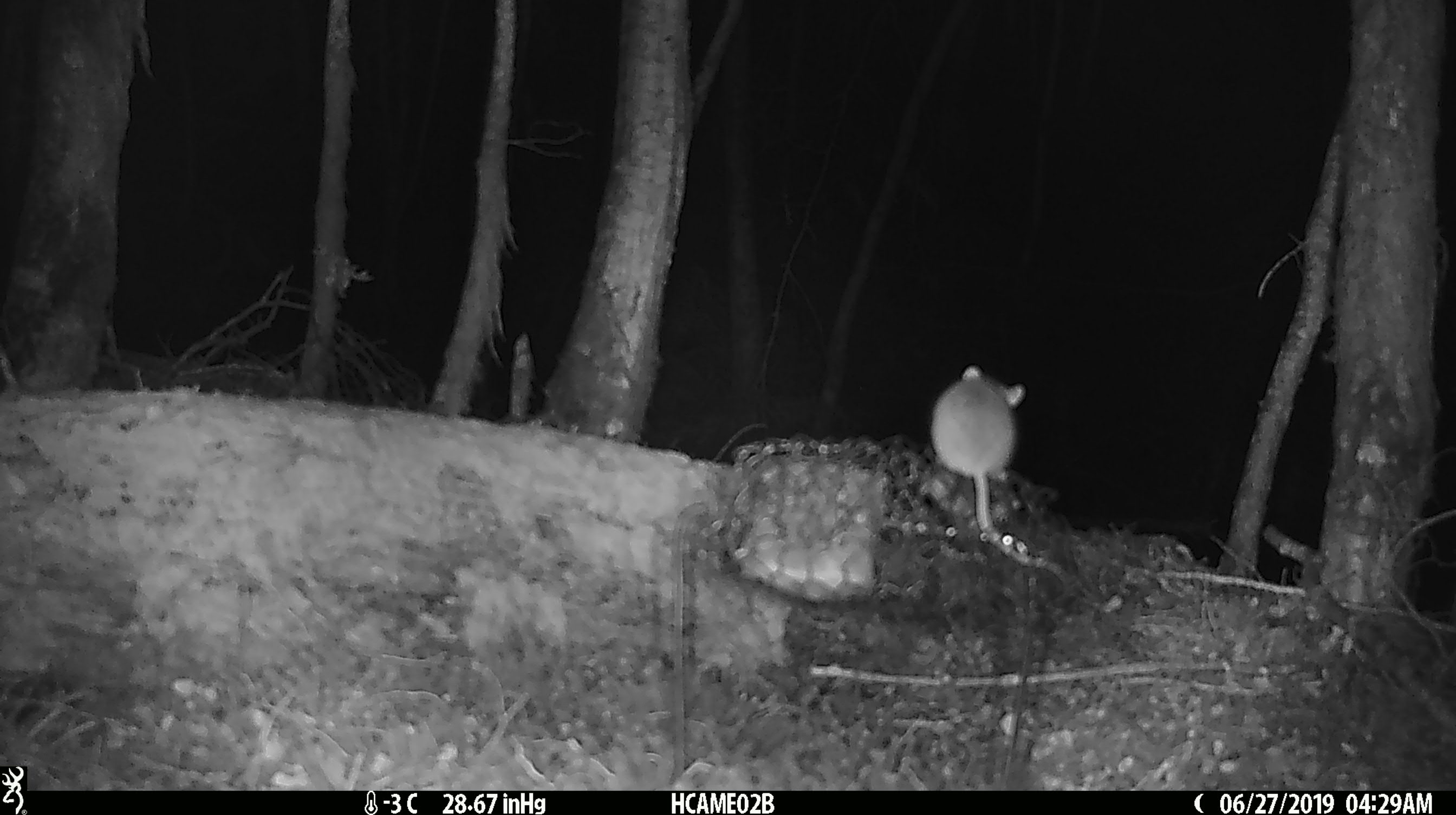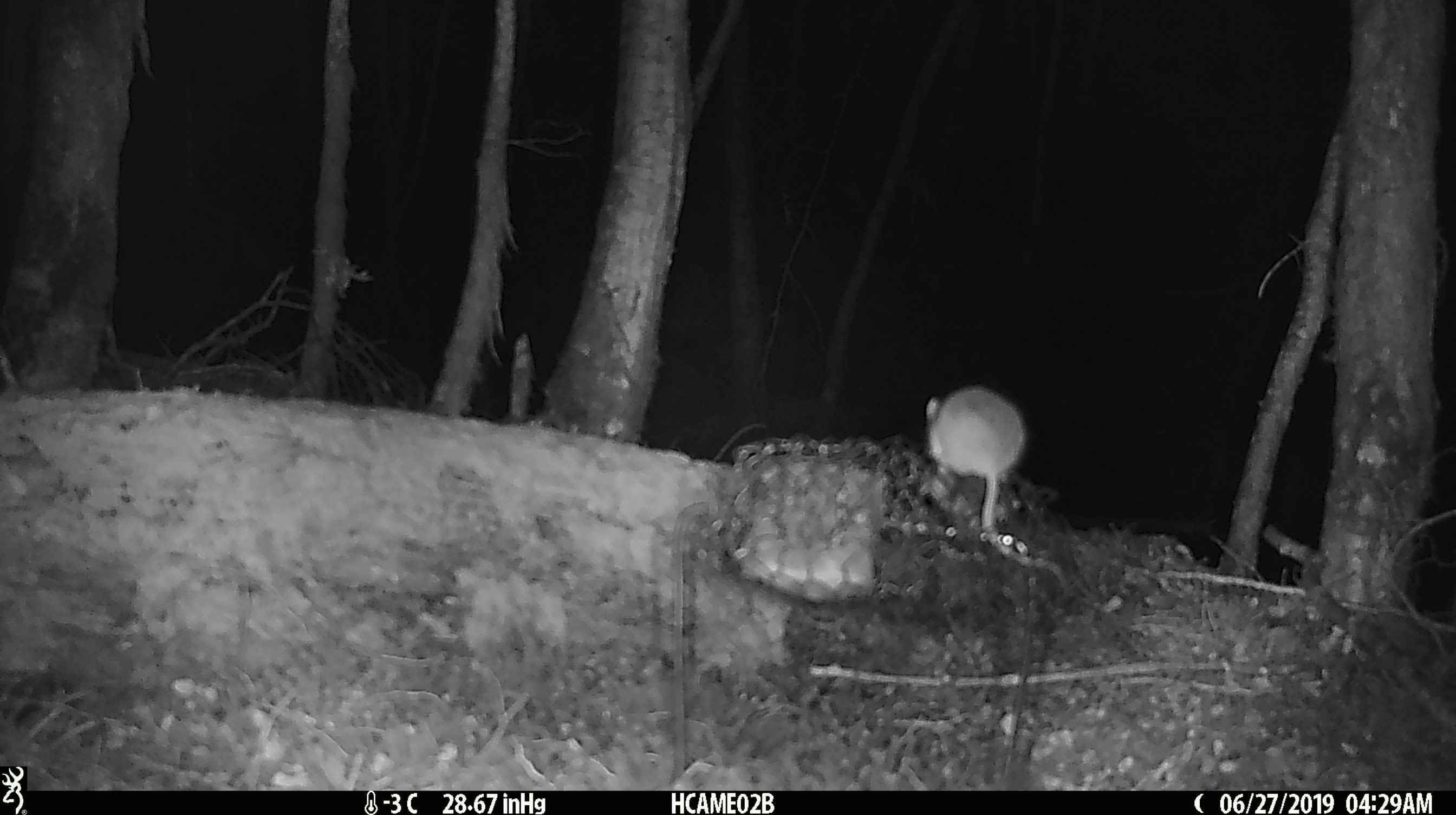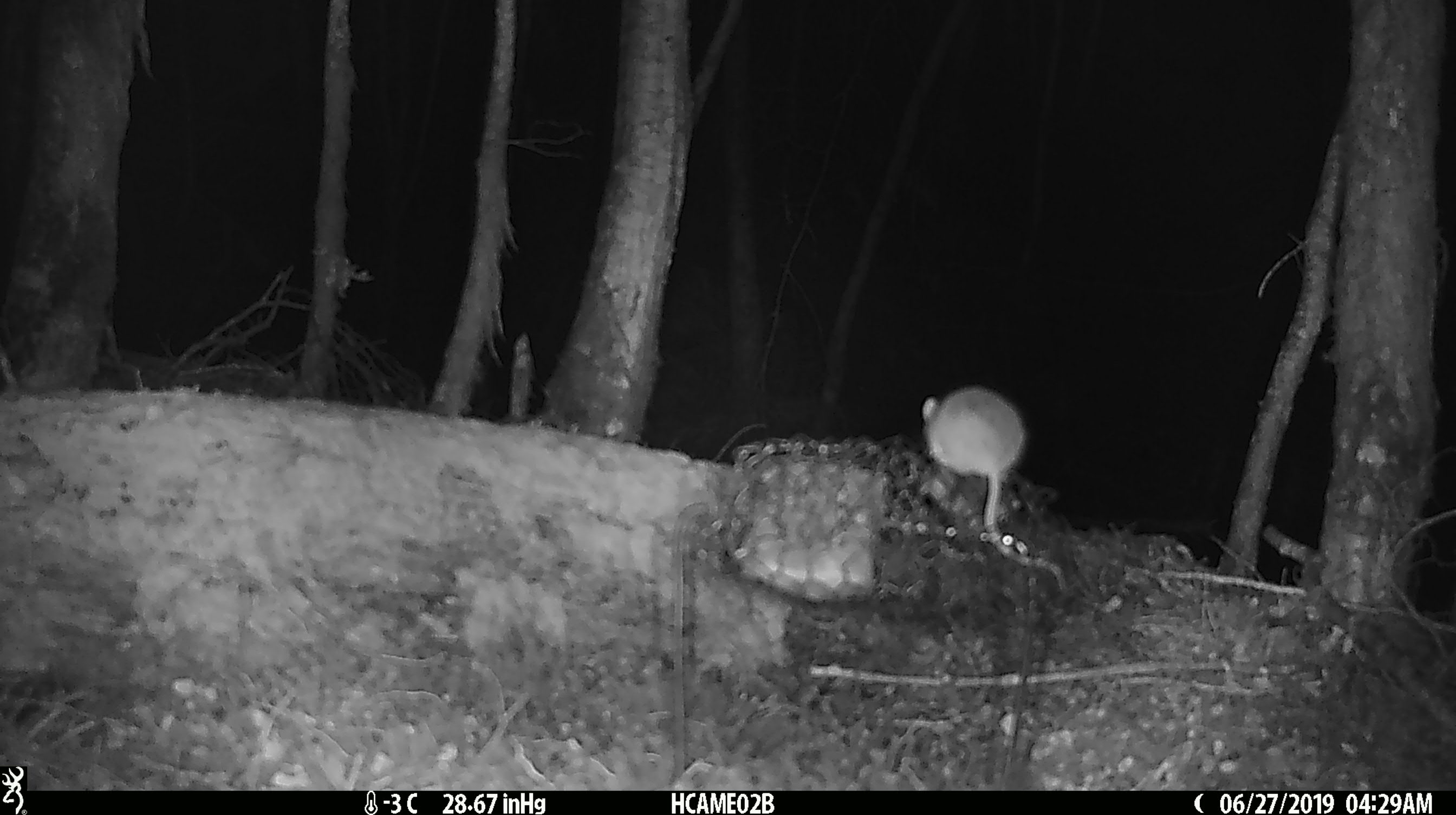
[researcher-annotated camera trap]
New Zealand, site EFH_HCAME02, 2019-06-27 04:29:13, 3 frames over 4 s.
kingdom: Animalia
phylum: Chordata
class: Mammalia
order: Rodentia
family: Muridae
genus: Mus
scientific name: Mus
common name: mouse